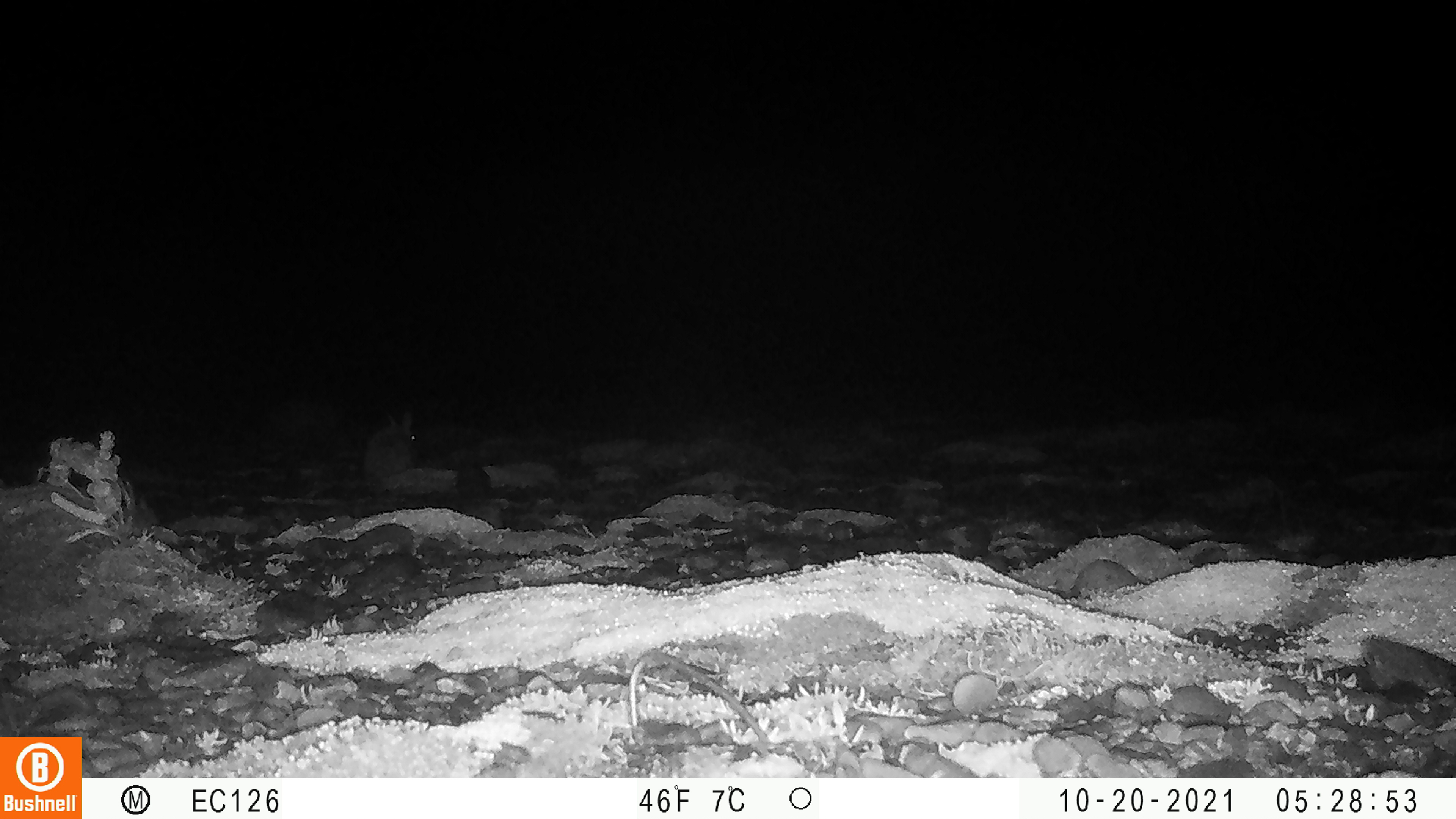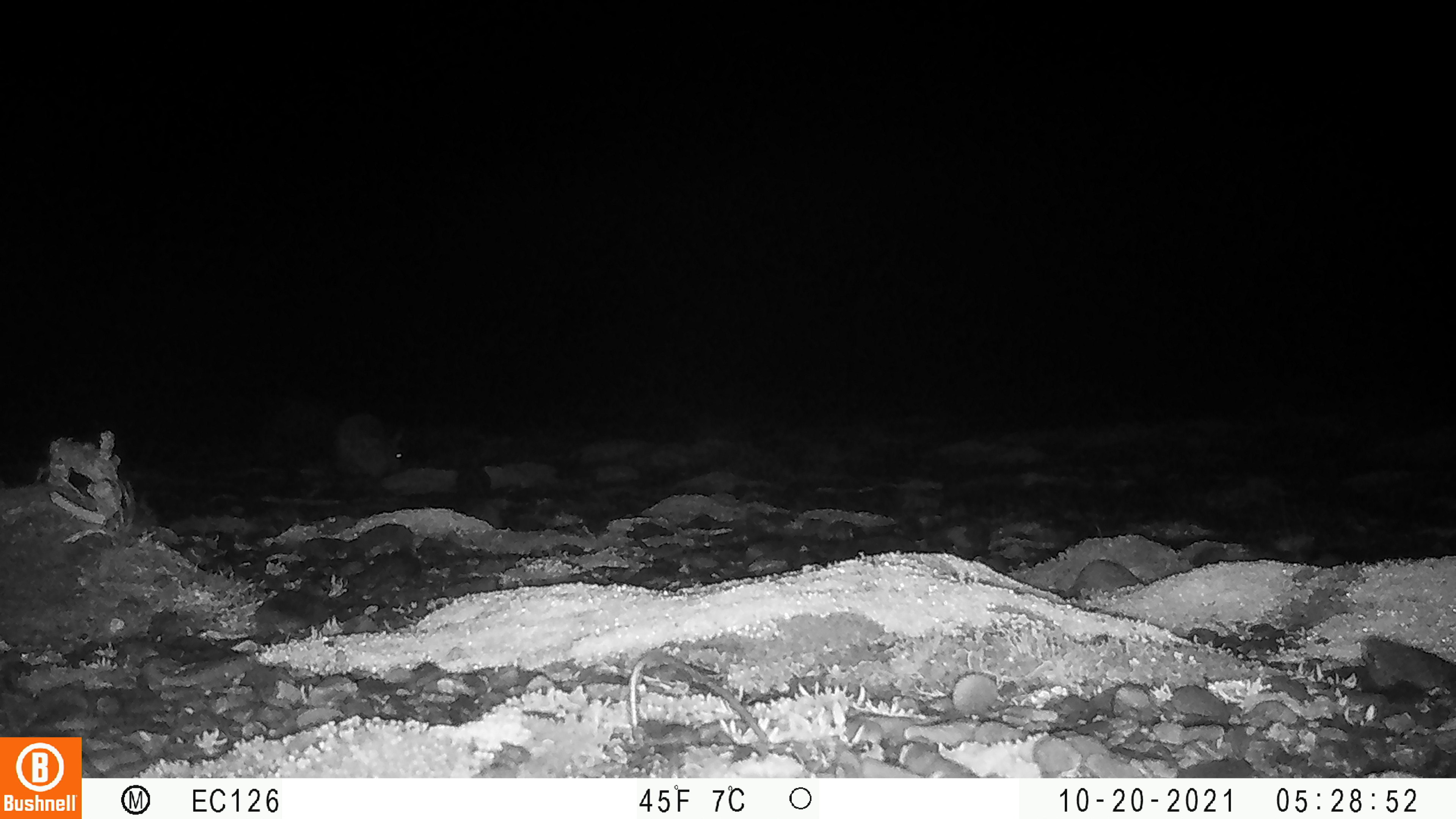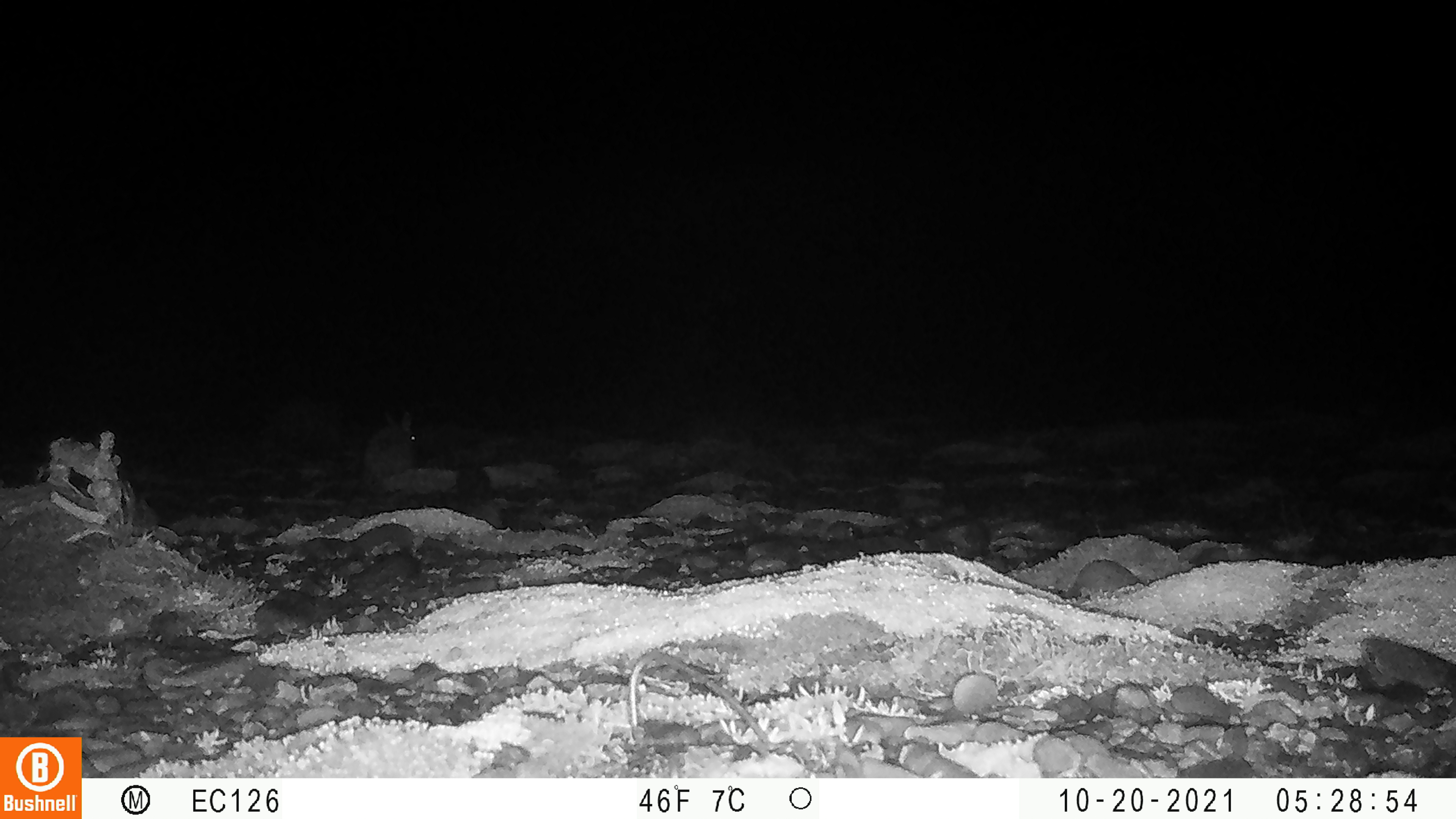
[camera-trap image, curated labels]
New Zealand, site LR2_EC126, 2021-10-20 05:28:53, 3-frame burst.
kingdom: Animalia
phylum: Chordata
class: Mammalia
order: Lagomorpha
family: Leporidae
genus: Oryctolagus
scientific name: Oryctolagus cuniculus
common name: european rabbit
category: rabbit